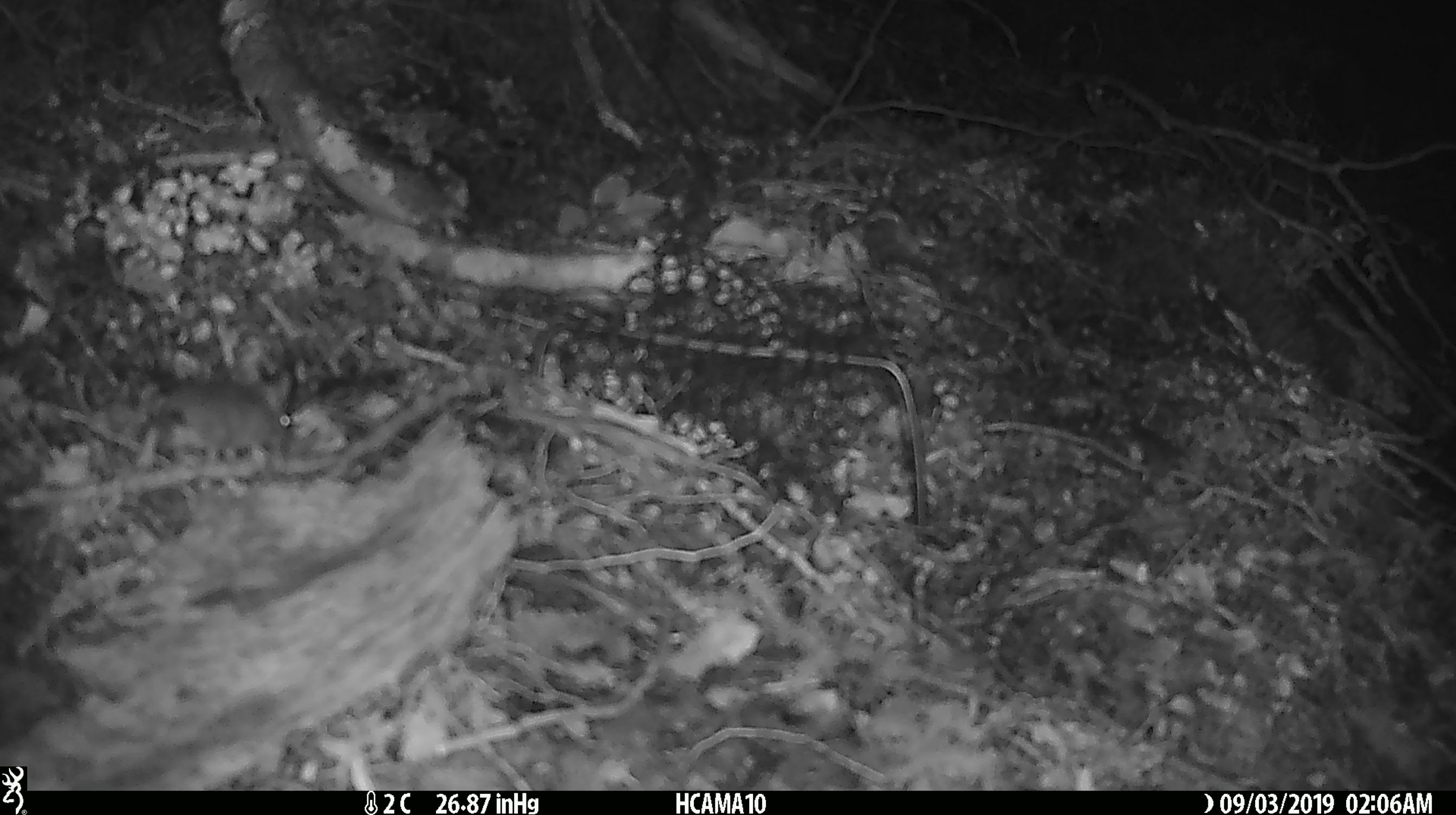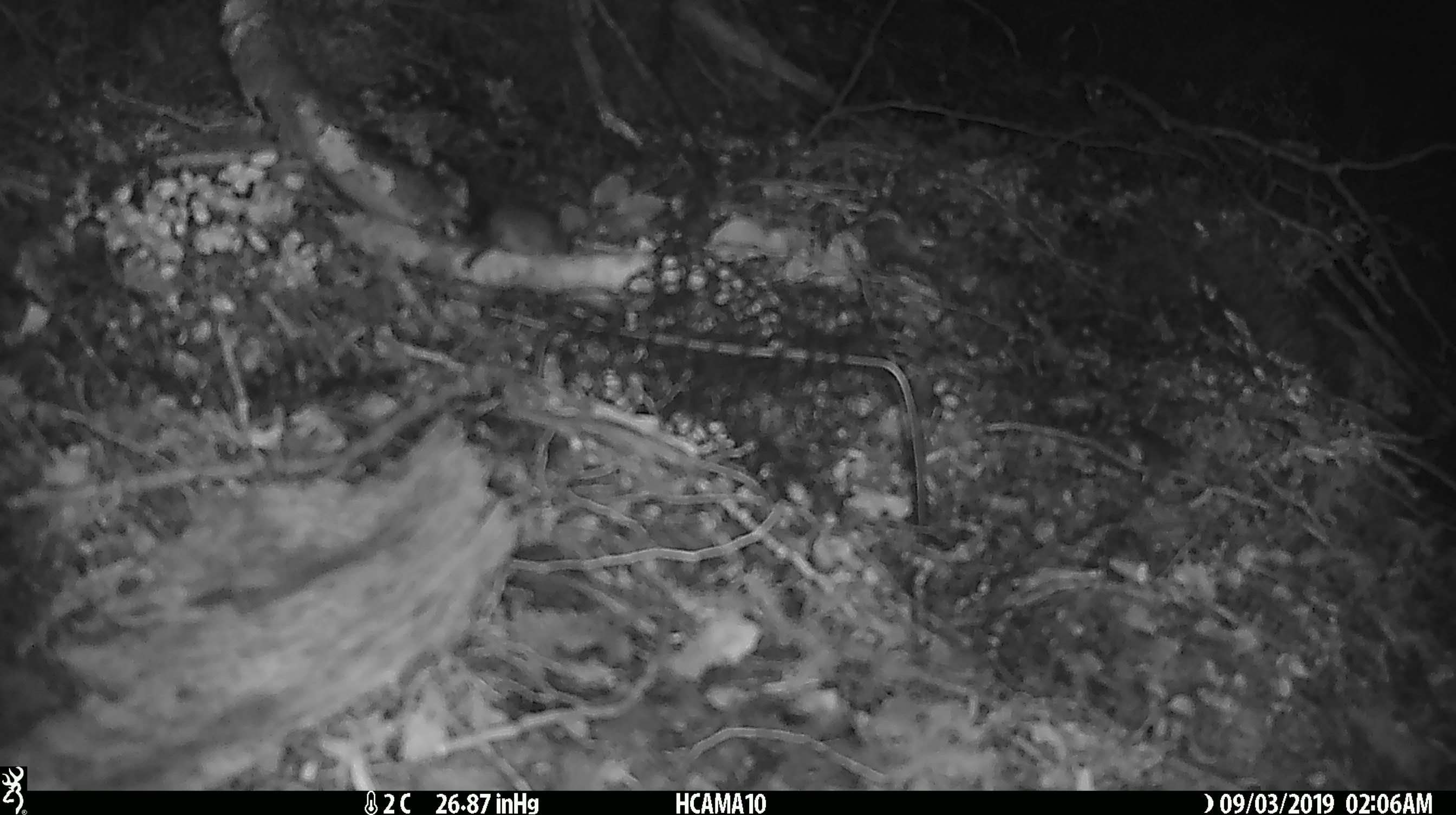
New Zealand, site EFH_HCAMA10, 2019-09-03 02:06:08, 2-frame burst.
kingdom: Animalia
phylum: Chordata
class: Mammalia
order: Rodentia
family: Muridae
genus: Mus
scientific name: Mus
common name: mouse